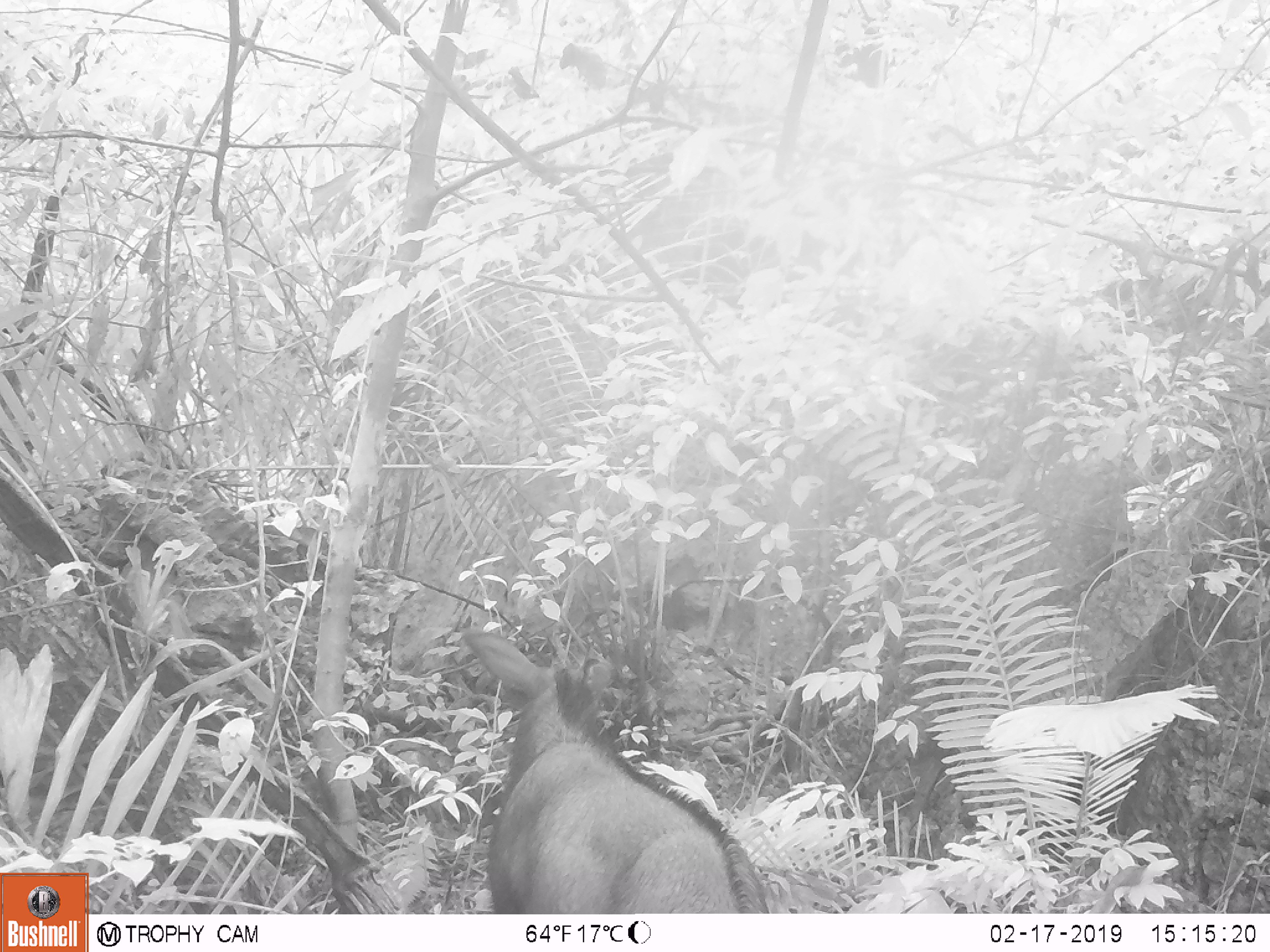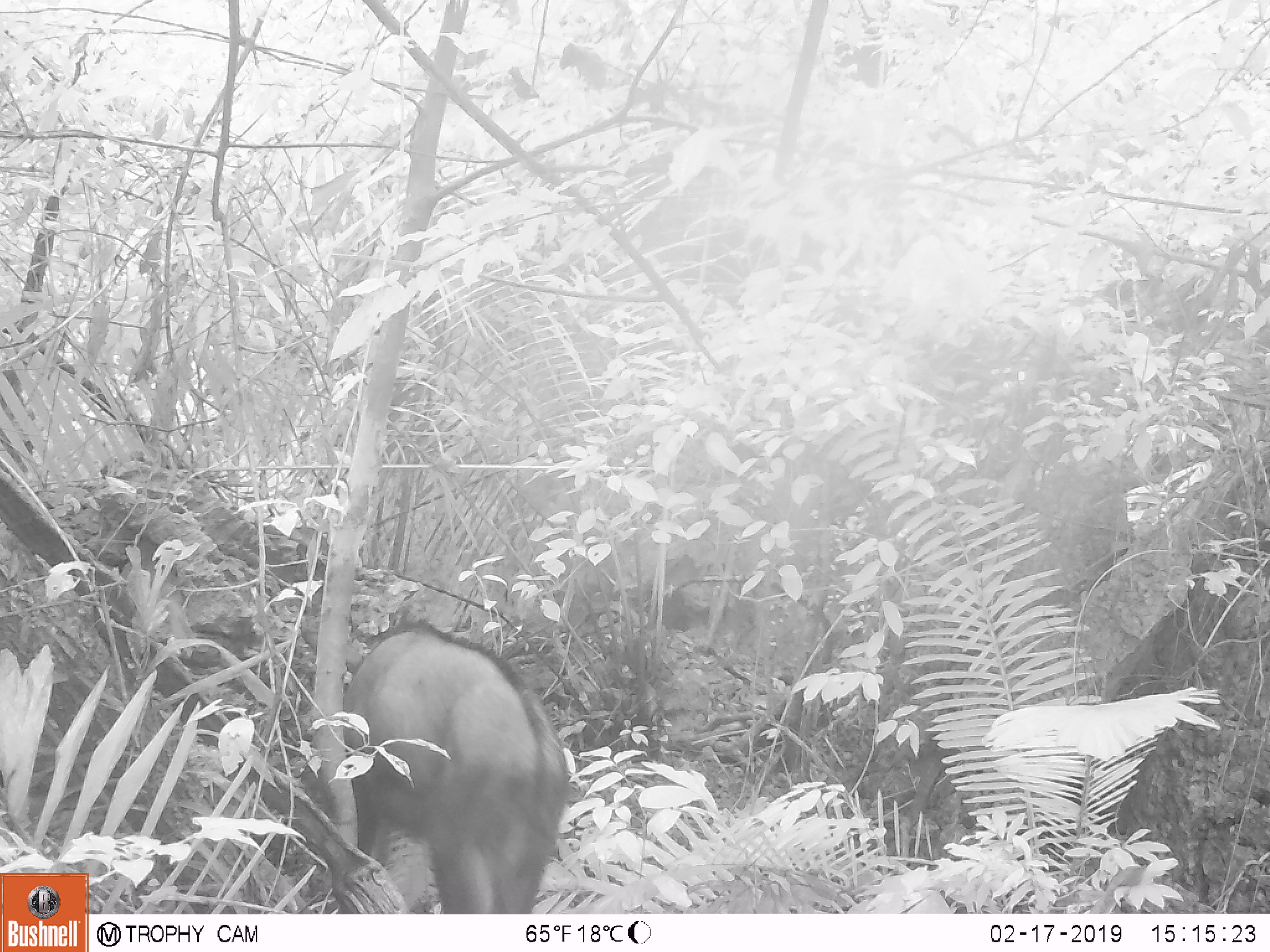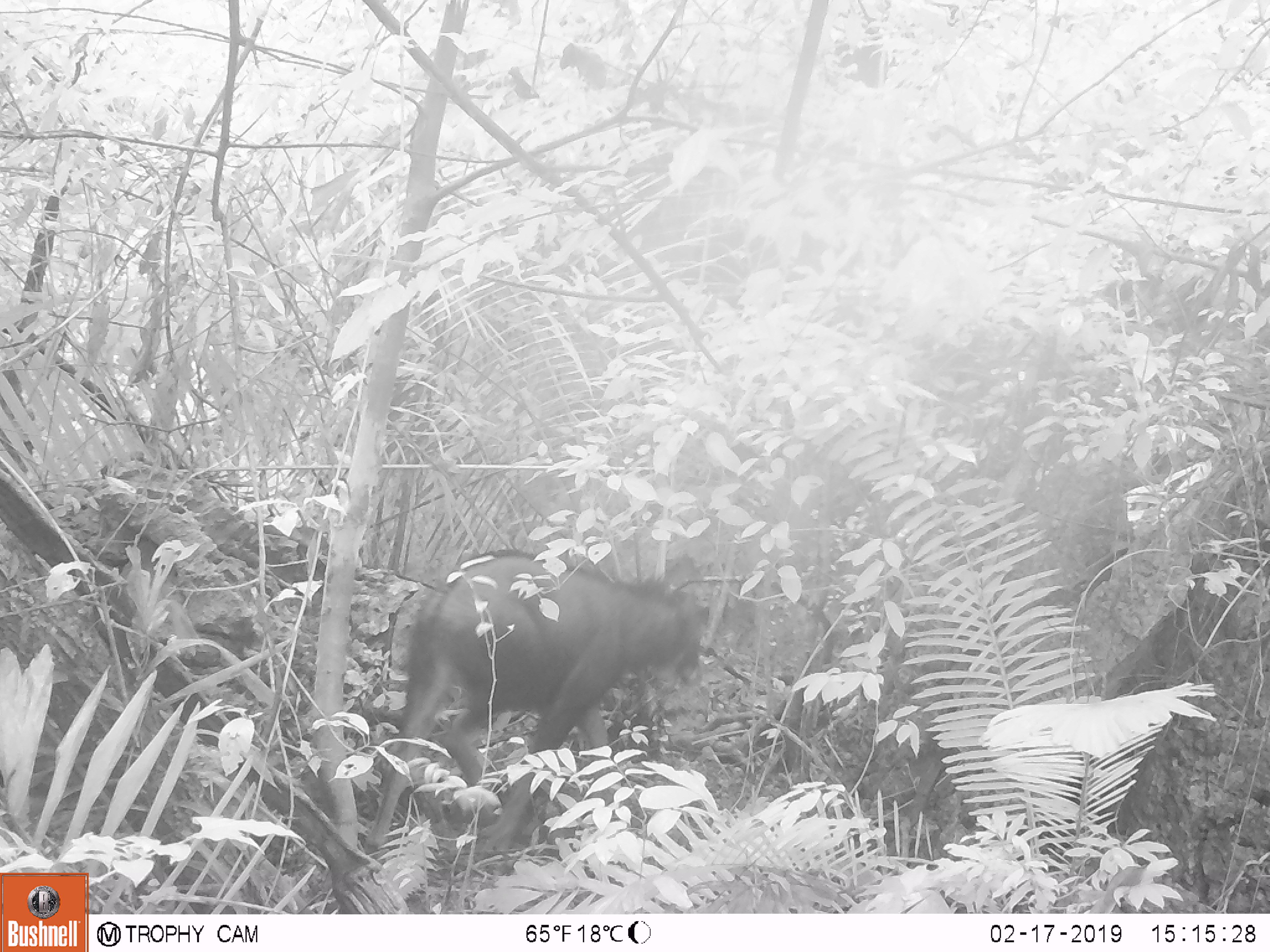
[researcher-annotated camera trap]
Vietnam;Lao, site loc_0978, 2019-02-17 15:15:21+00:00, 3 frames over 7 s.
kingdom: Animalia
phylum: Chordata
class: Mammalia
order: Artiodactyla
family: Bovidae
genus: Capricornis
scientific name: Capricornis sumatraensis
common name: chinese serow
Chinese serow (Capricornis sumatraensis). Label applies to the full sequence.